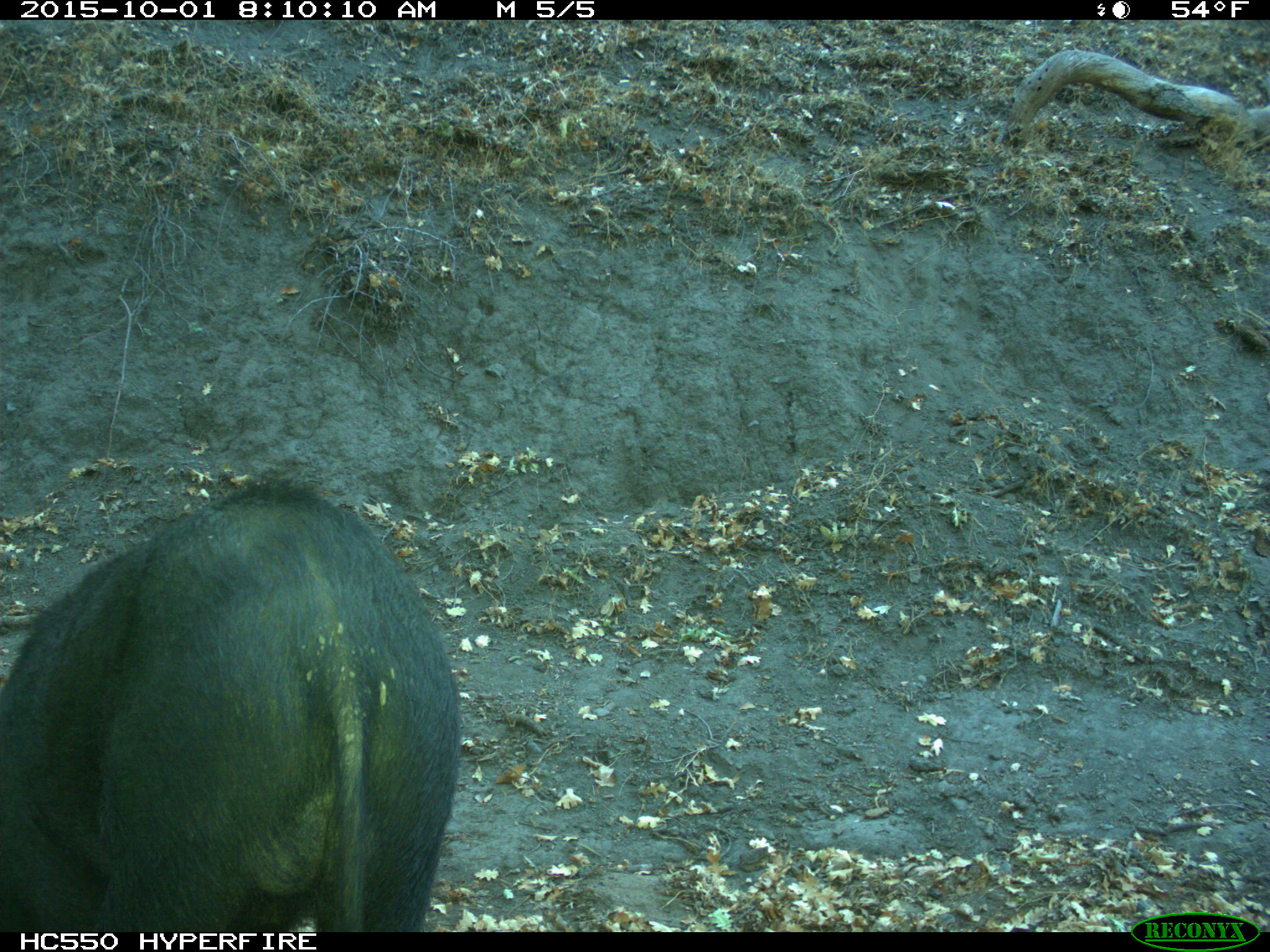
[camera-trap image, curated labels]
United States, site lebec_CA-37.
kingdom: Animalia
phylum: Chordata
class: Mammalia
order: Artiodactyla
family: Suidae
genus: Sus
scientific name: Sus scrofa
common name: wild boar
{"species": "Sus scrofa (wild boar)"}